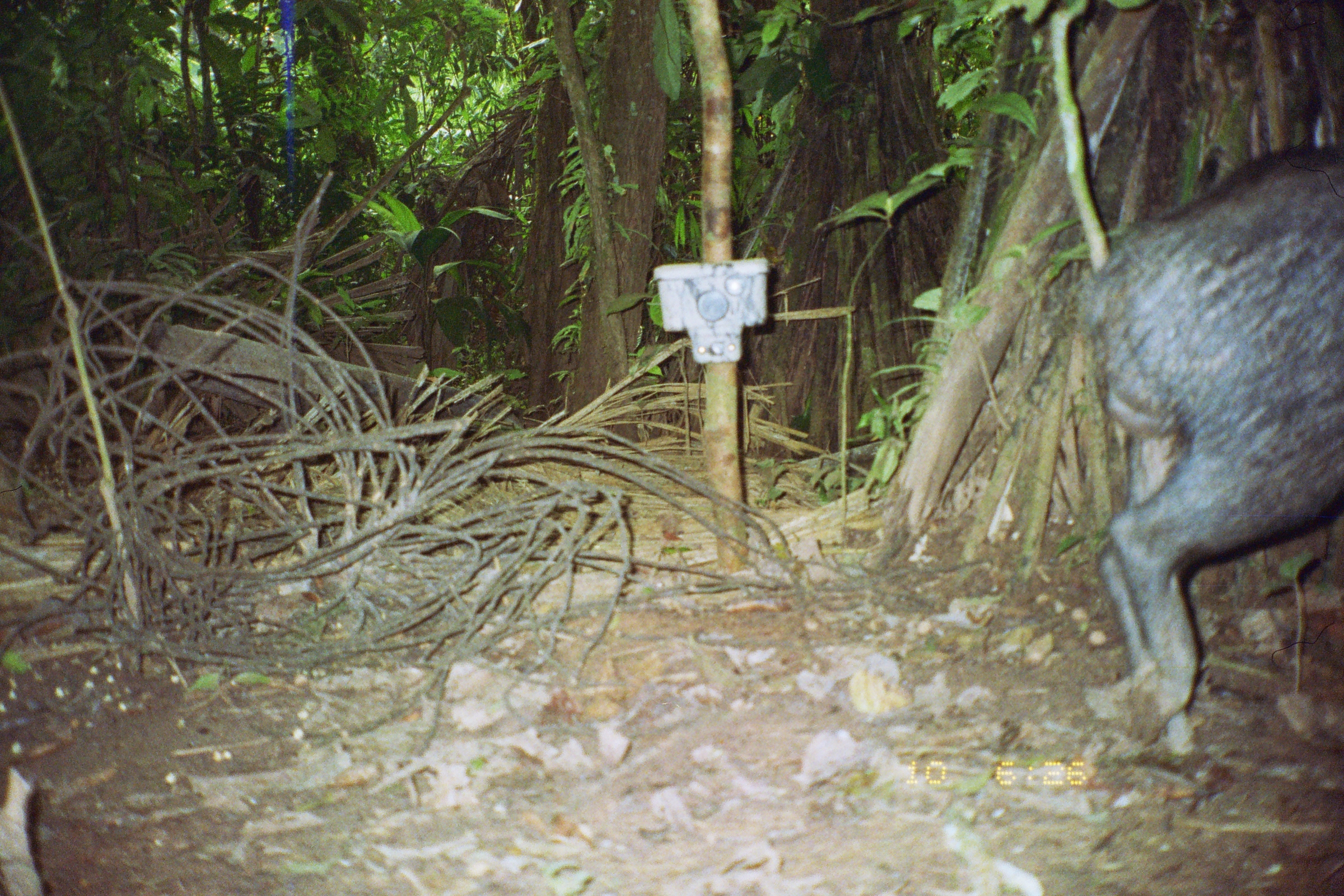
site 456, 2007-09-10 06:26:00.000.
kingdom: Animalia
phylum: Chordata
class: Mammalia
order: Artiodactyla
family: Tayassuidae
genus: Tayassu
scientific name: Tayassu pecari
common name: white-lipped peccary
Tayassu pecari (white-lipped peccary).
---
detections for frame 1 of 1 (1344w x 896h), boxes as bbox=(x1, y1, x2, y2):
tayassu pecari: bbox=(1066, 139, 1344, 748)